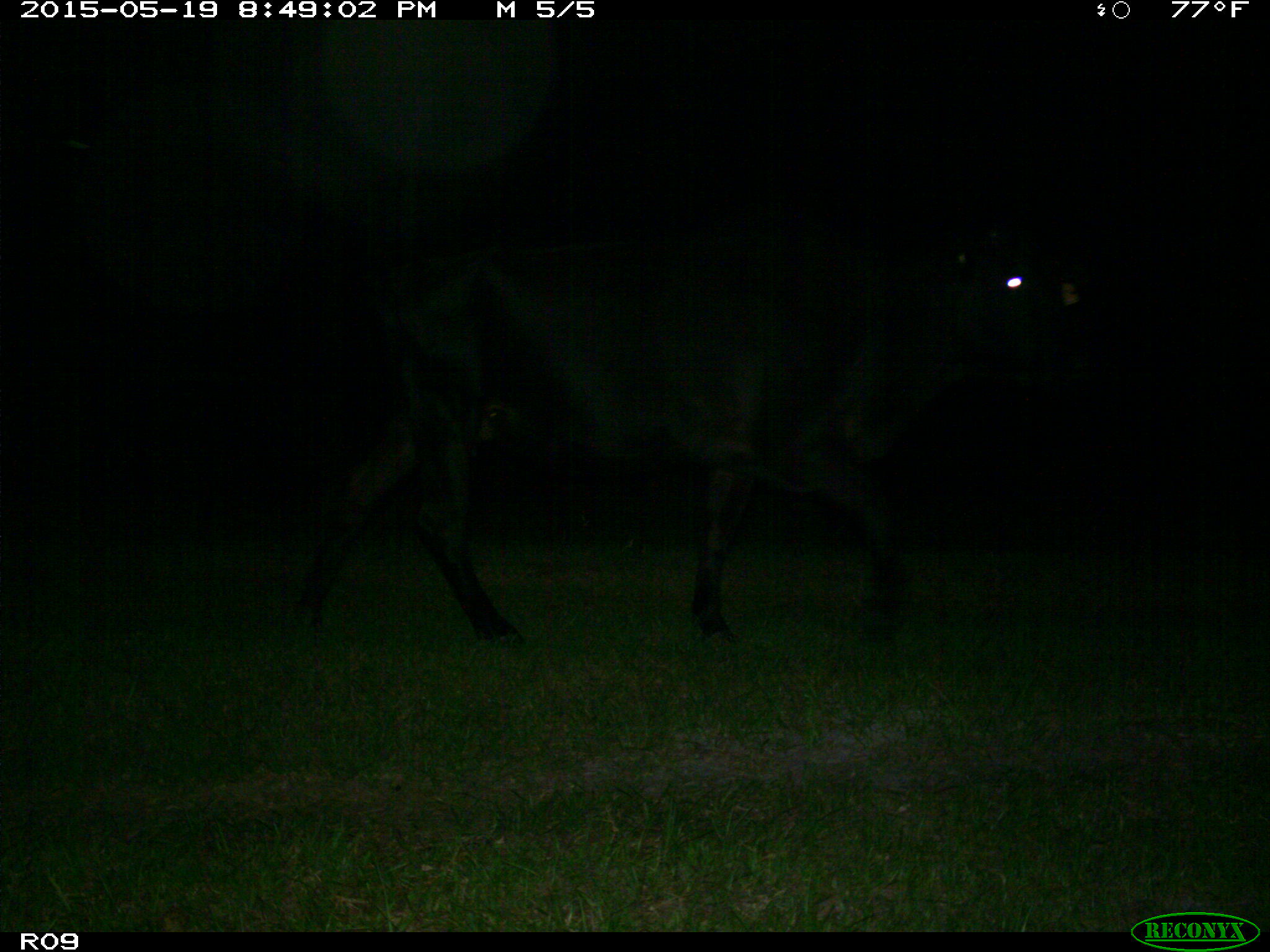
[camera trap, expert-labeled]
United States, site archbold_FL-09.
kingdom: Animalia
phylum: Chordata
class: Mammalia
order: Artiodactyla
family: Bovidae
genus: Bos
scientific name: Bos taurus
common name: domestic cow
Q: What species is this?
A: Bos taurus (domestic cow).